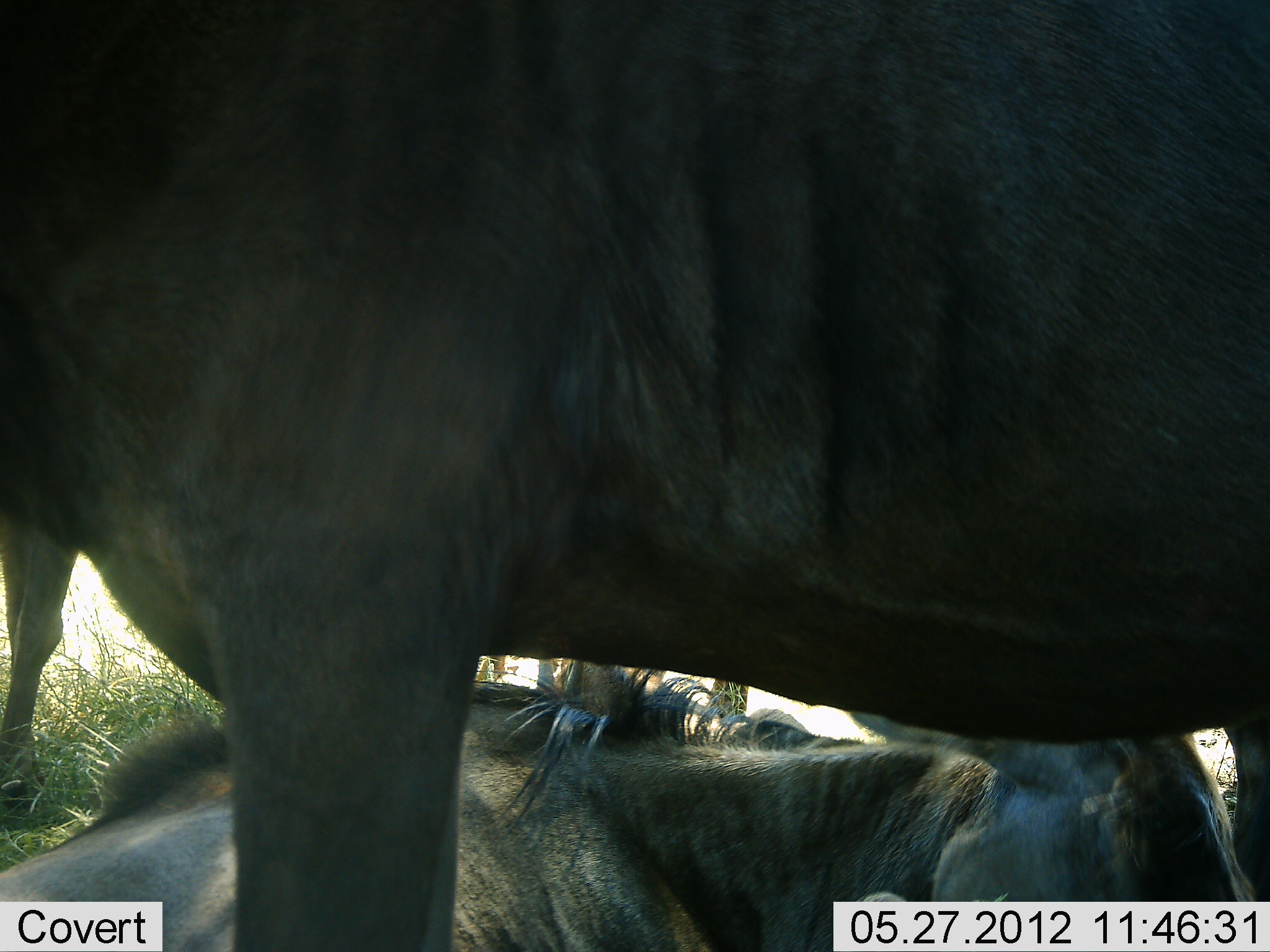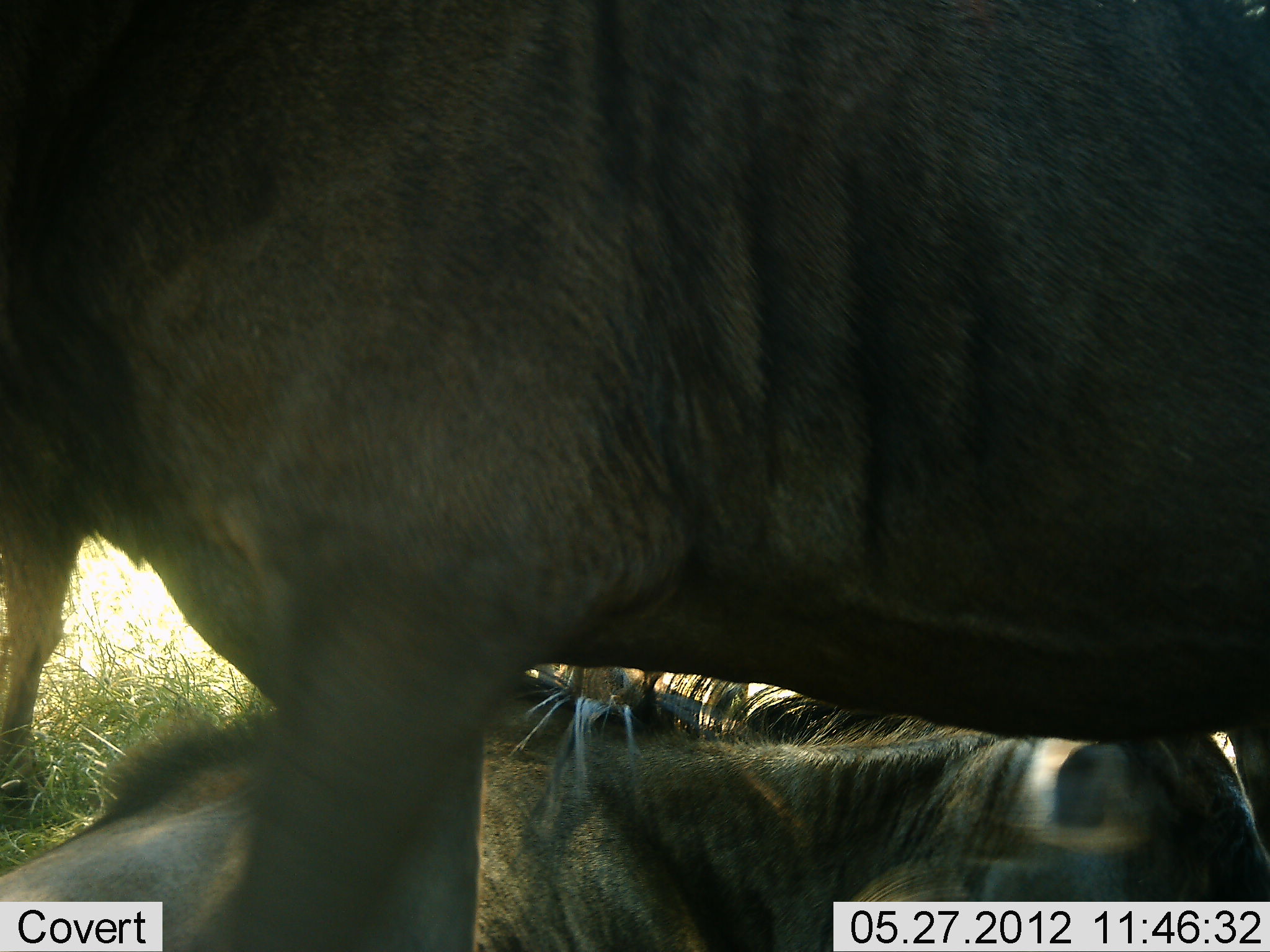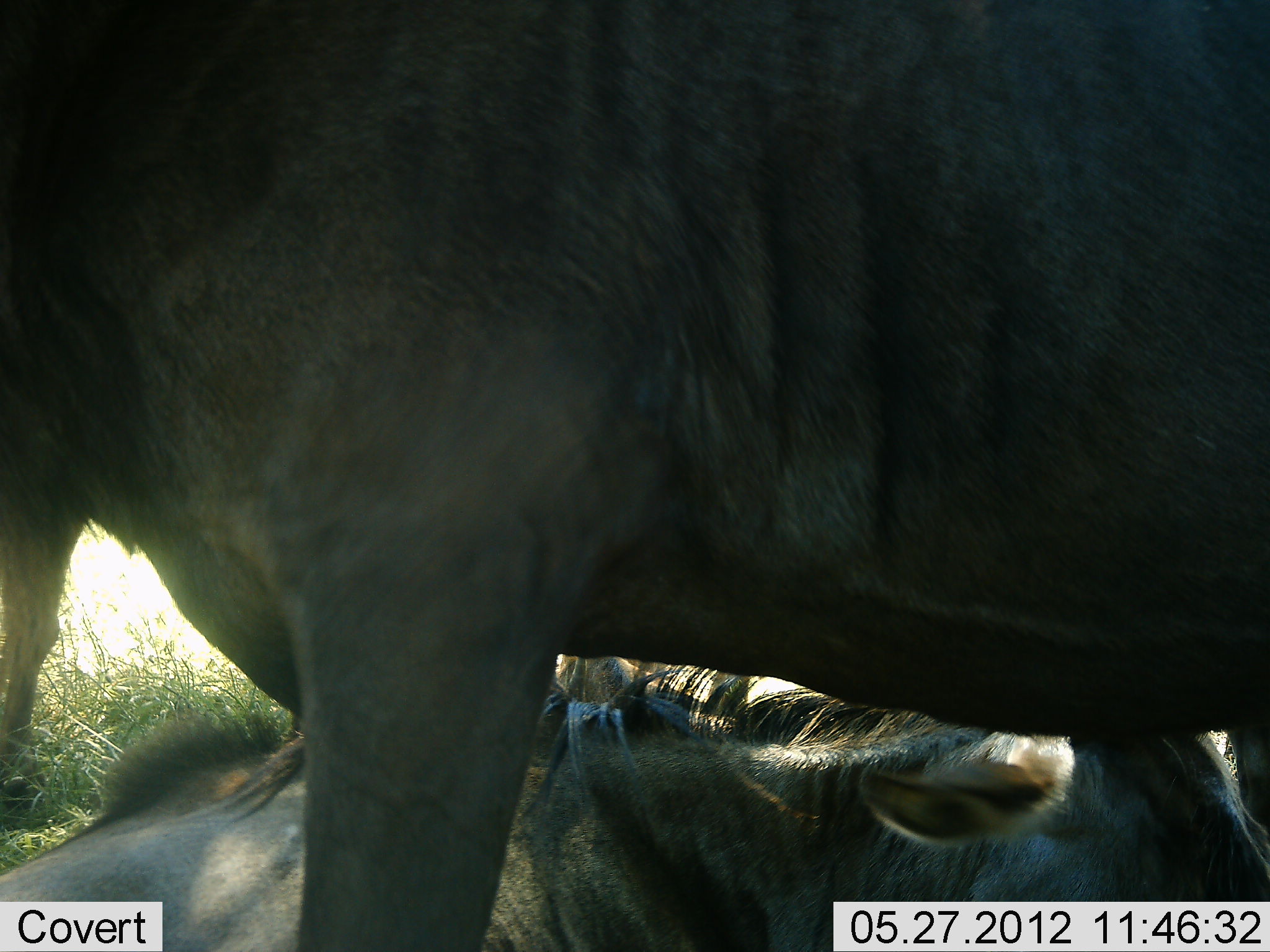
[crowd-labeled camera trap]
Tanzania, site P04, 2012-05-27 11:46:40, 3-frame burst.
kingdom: Animalia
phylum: Chordata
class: Mammalia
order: Artiodactyla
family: Bovidae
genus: Connochaetes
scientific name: Connochaetes taurinus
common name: blue wildebeest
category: wildebeest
Wildebeest (blue wildebeest) (Connochaetes taurinus), count 3. Behavior (volunteer vote fractions): standing 100%, resting 100%, moving 10%, interacting 0%. Young present (vote fraction): 0%. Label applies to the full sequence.